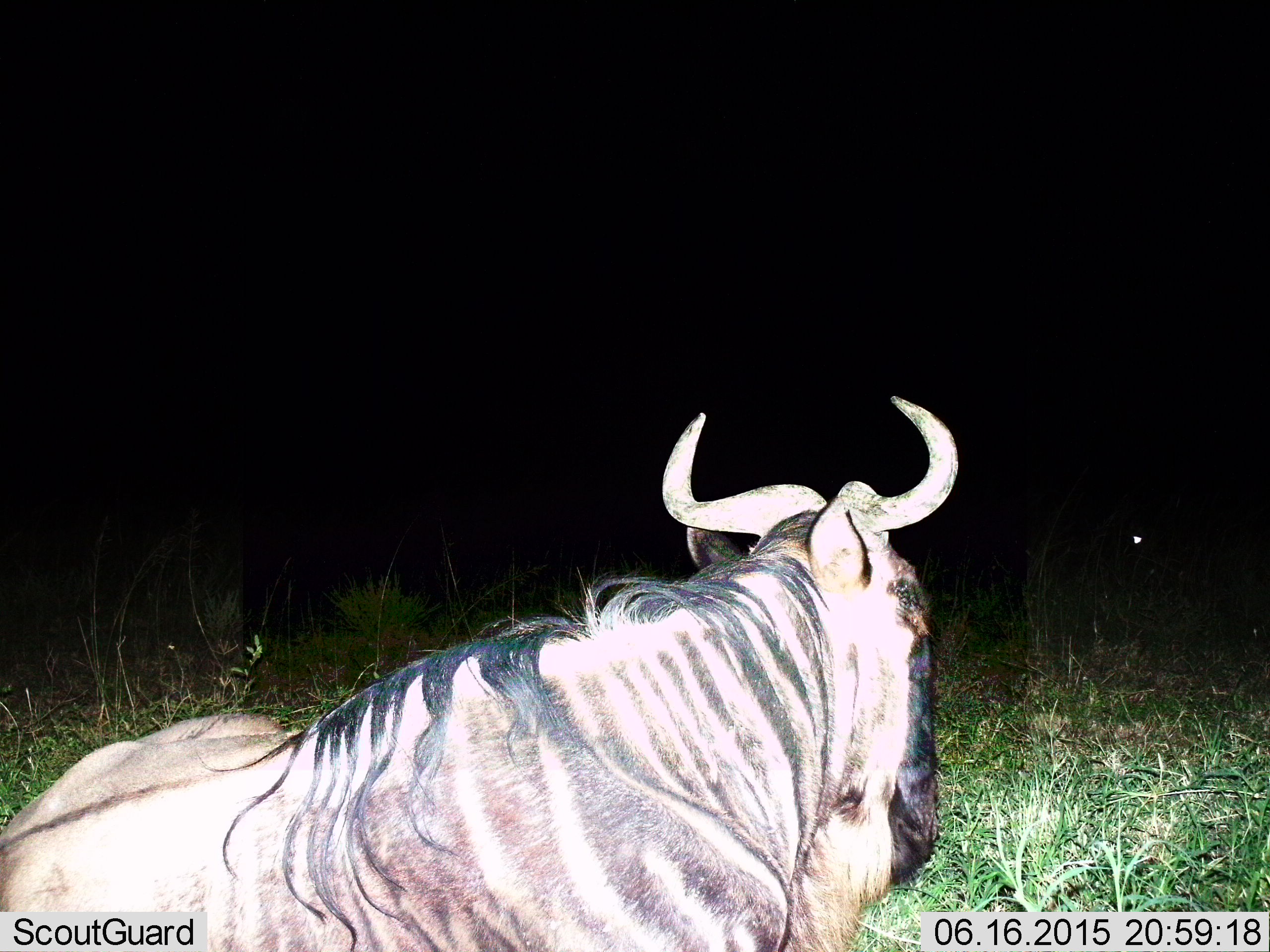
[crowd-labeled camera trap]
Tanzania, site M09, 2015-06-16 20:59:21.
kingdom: Animalia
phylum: Chordata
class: Mammalia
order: Artiodactyla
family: Bovidae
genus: Connochaetes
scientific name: Connochaetes taurinus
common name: blue wildebeest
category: wildebeest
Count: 1.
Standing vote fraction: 0%.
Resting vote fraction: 100%.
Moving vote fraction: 0%.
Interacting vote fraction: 0%.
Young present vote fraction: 0%.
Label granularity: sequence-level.